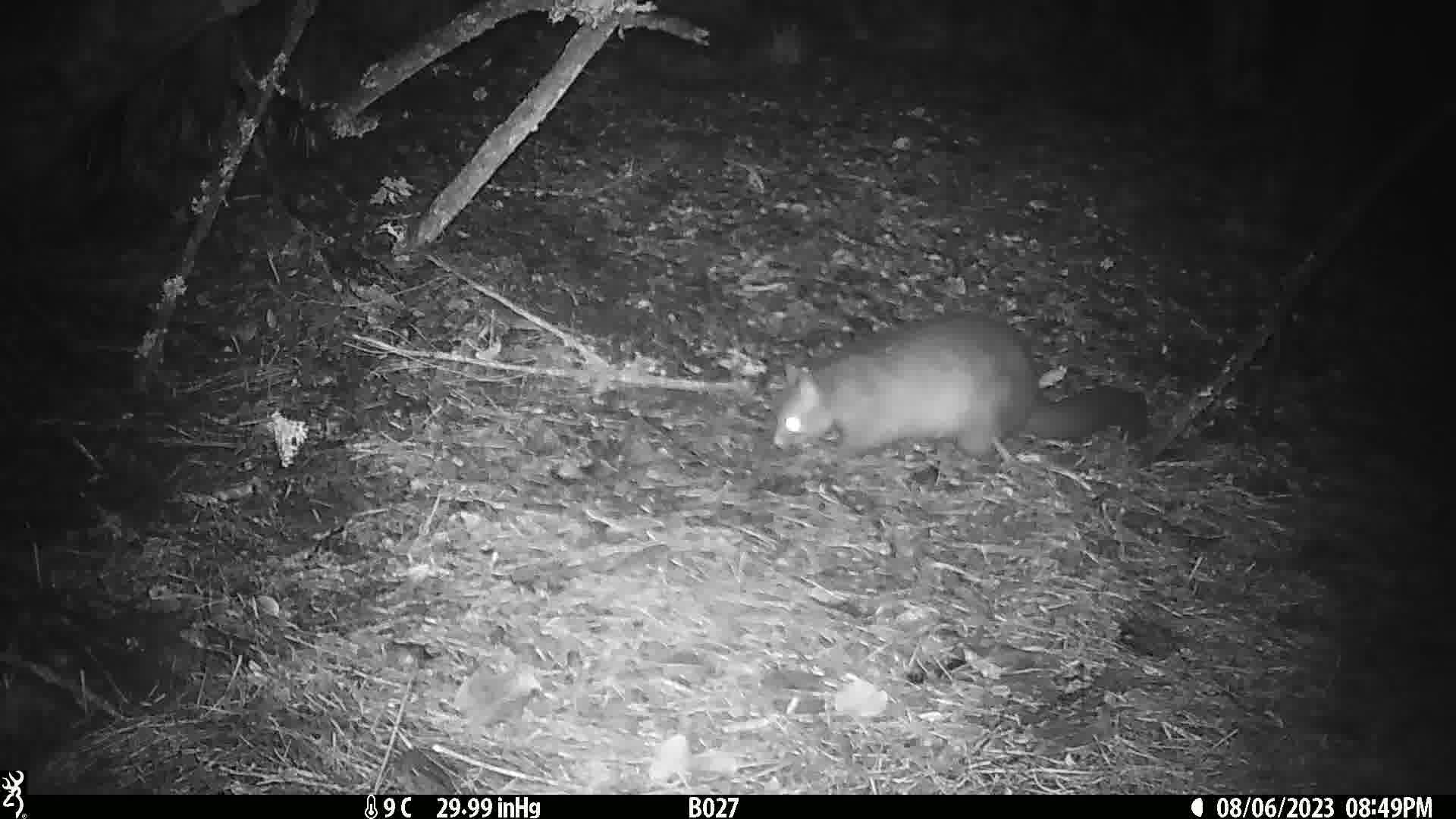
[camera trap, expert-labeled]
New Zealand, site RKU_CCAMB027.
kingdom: Animalia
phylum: Chordata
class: Mammalia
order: Diprotodontia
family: Phalangeridae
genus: Trichosurus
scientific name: Trichosurus vulpecula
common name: common brushtail possum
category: possum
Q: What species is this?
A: Possum (common brushtail possum) (Trichosurus vulpecula).